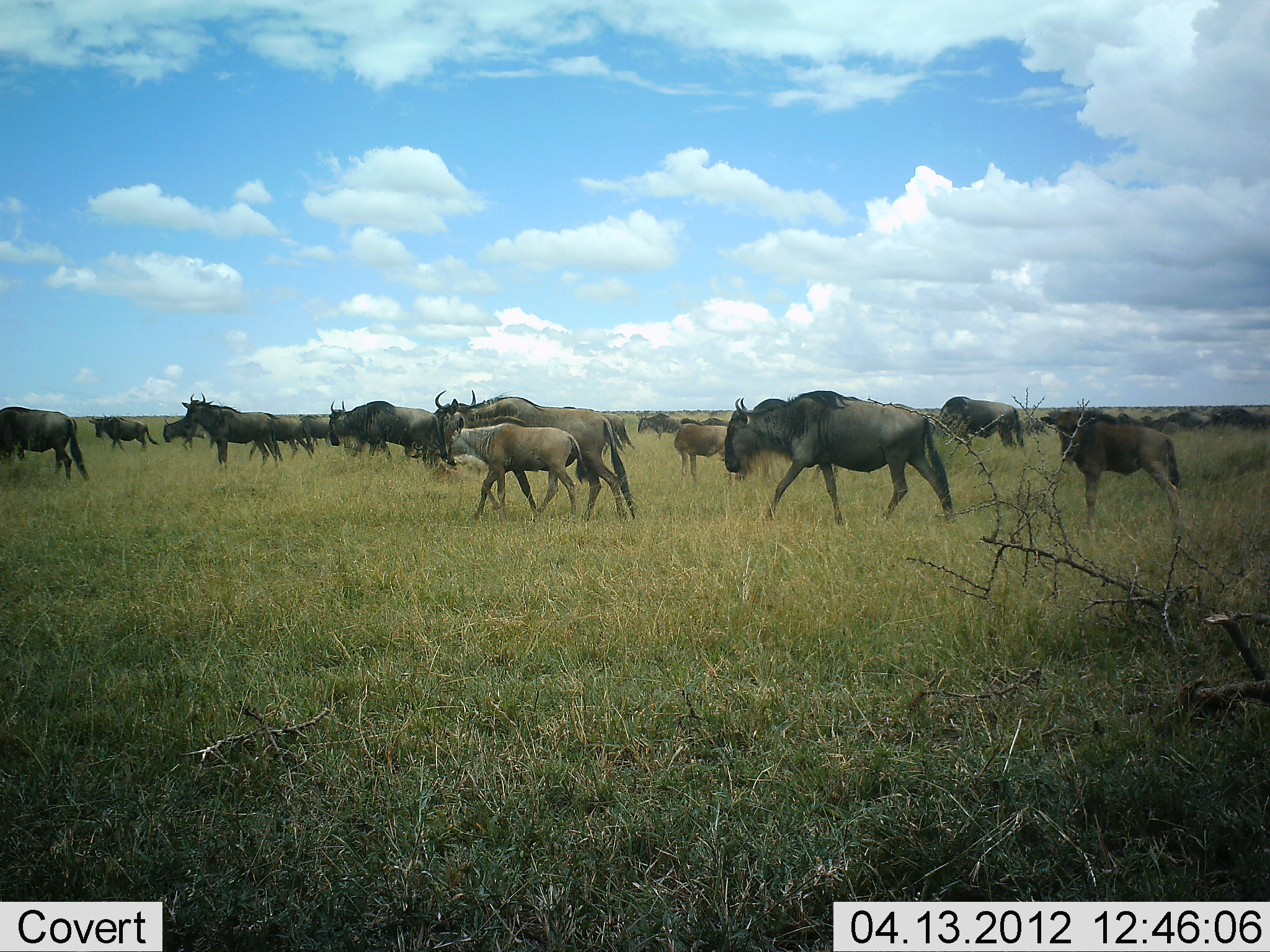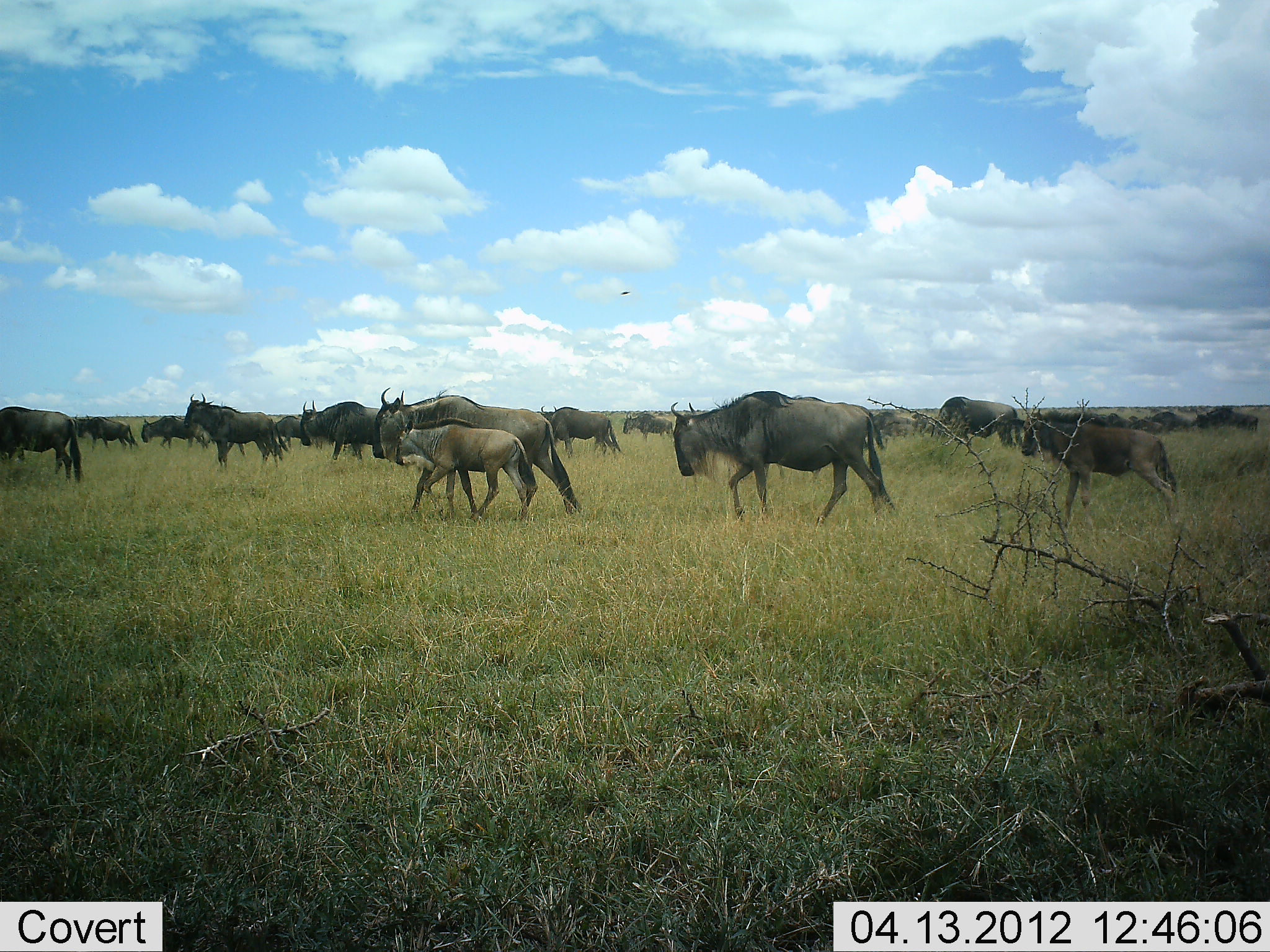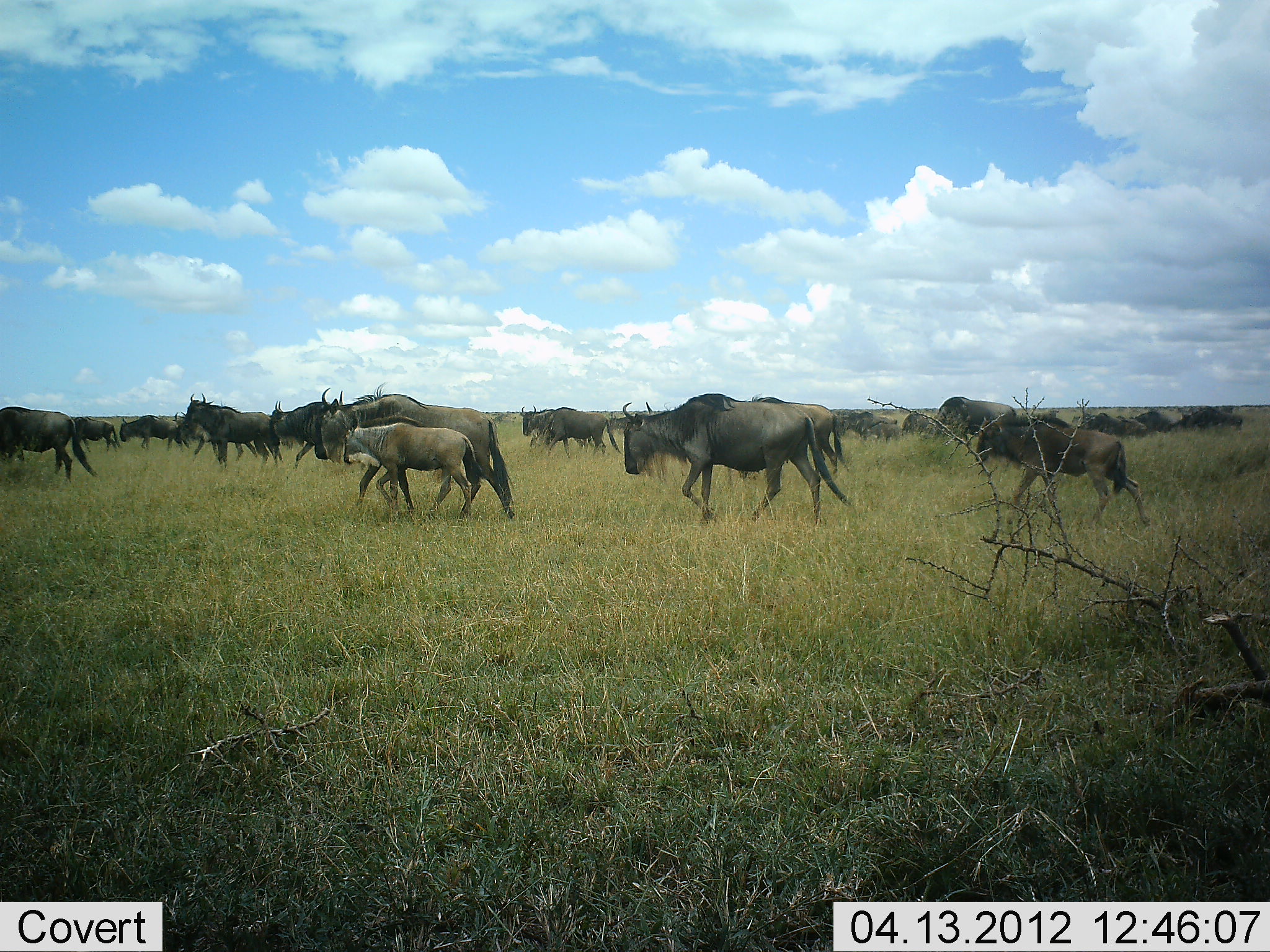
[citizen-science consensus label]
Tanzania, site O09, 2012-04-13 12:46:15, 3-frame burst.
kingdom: Animalia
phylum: Chordata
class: Mammalia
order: Artiodactyla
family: Bovidae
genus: Connochaetes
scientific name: Connochaetes taurinus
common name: blue wildebeest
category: wildebeest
Wildebeest (blue wildebeest) (Connochaetes taurinus), count 11-50. Behavior (volunteer vote fractions): standing 11%, resting 0%, moving 100%, interacting 0%. Young present (vote fraction): 68%. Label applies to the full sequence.